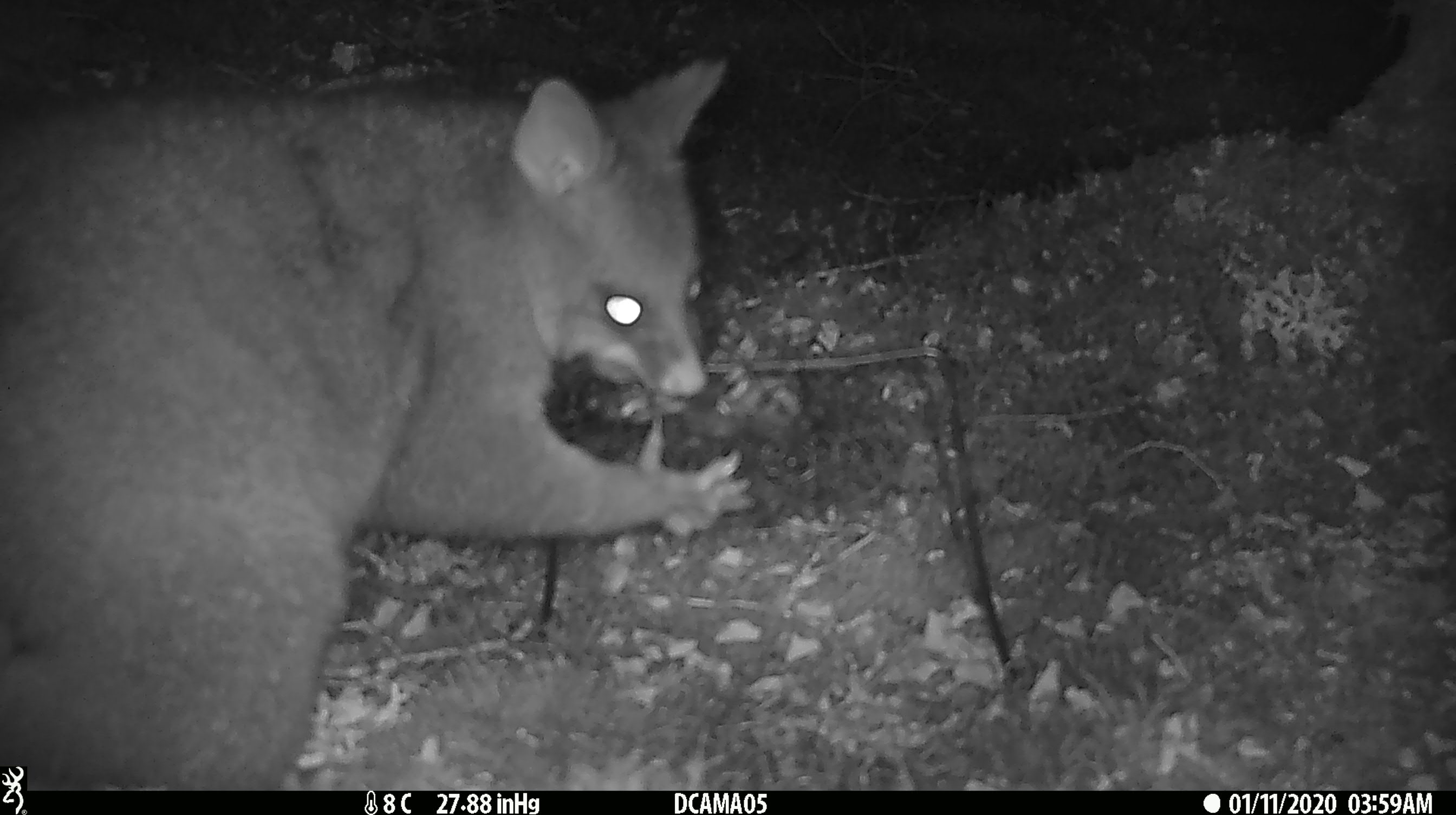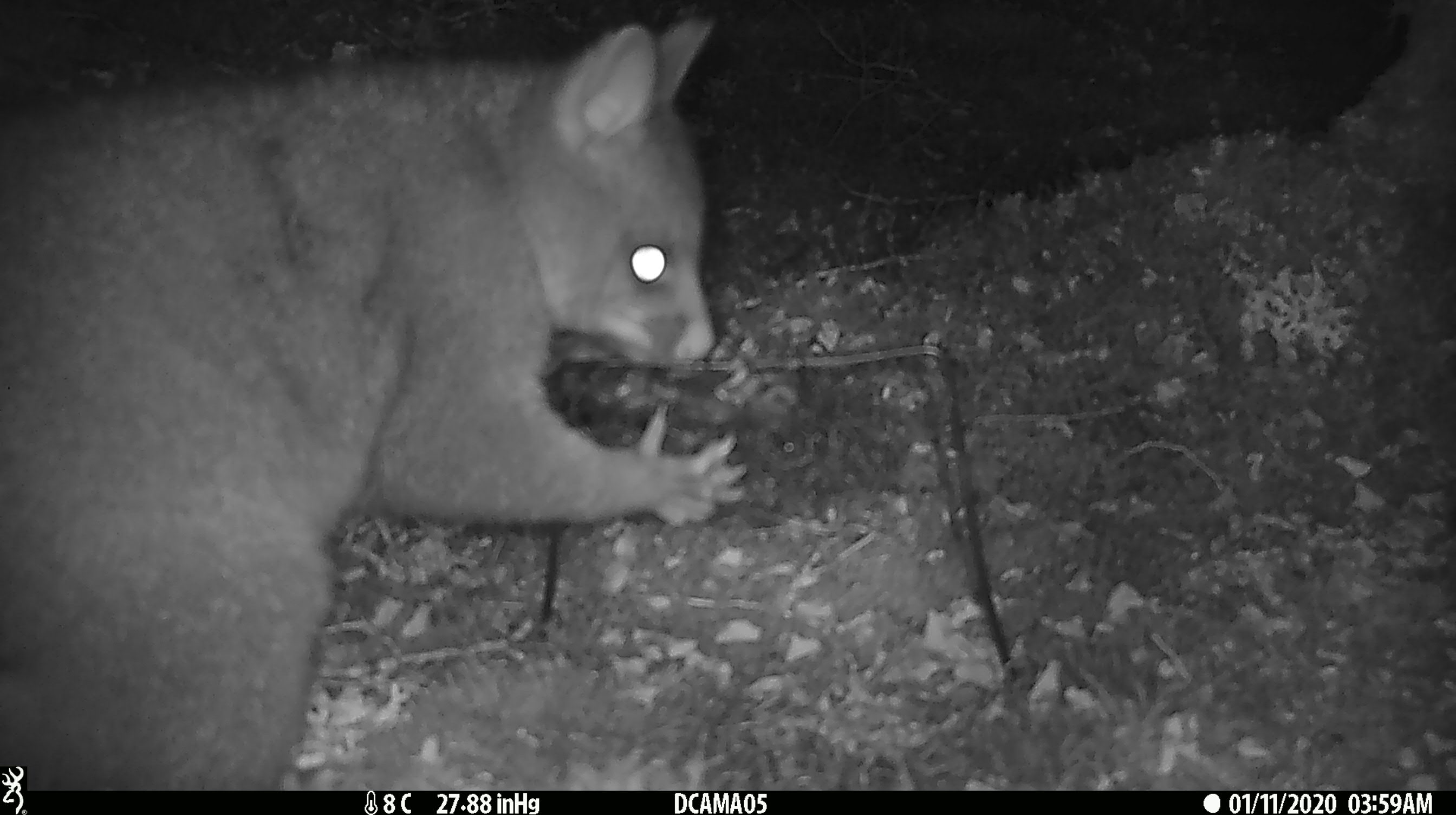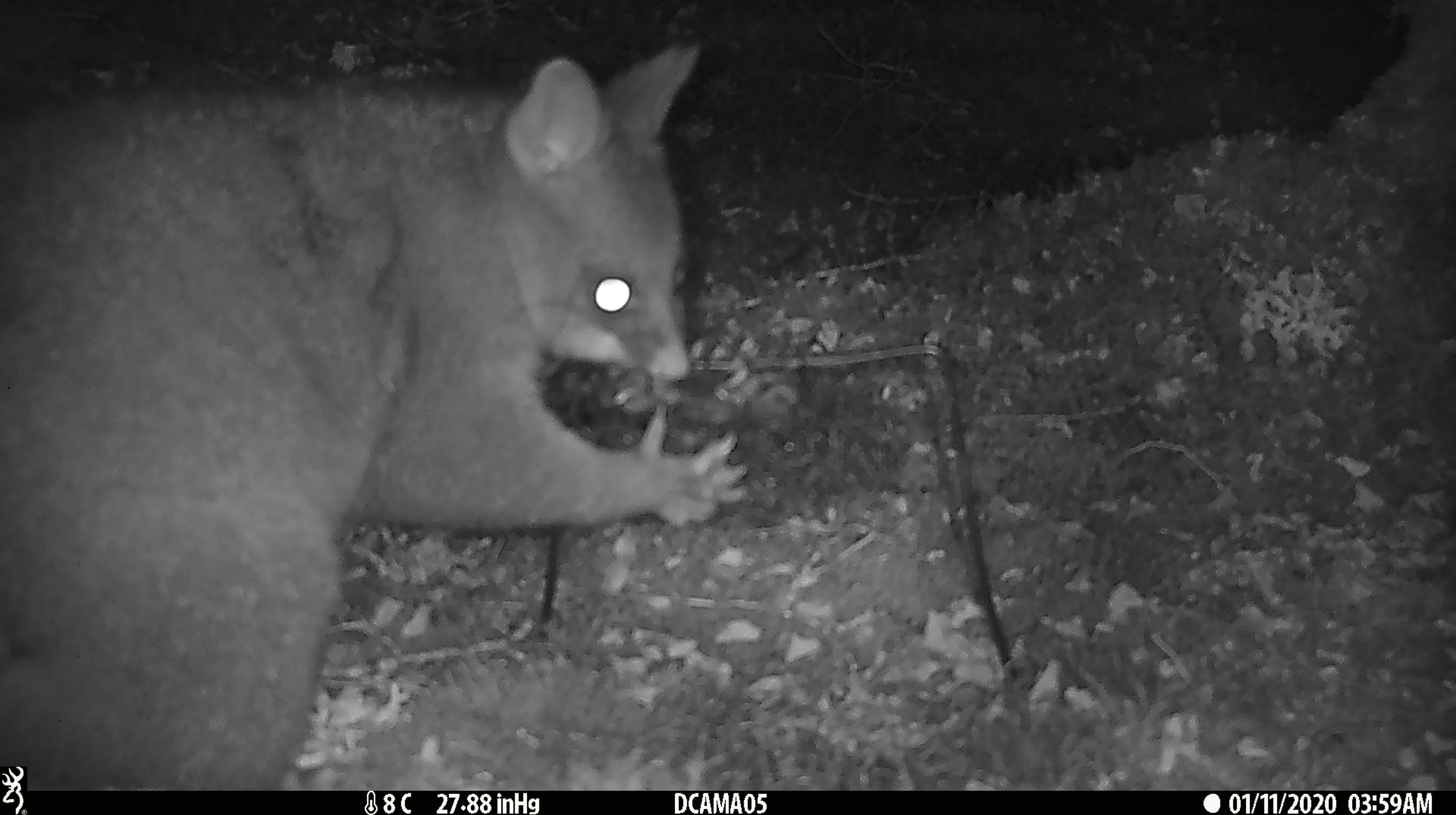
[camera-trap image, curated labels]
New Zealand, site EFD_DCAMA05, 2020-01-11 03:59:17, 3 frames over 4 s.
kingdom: Animalia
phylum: Chordata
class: Mammalia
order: Diprotodontia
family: Phalangeridae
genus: Trichosurus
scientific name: Trichosurus vulpecula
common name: common brushtail possum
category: possum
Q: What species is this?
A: Possum (common brushtail possum) (Trichosurus vulpecula).